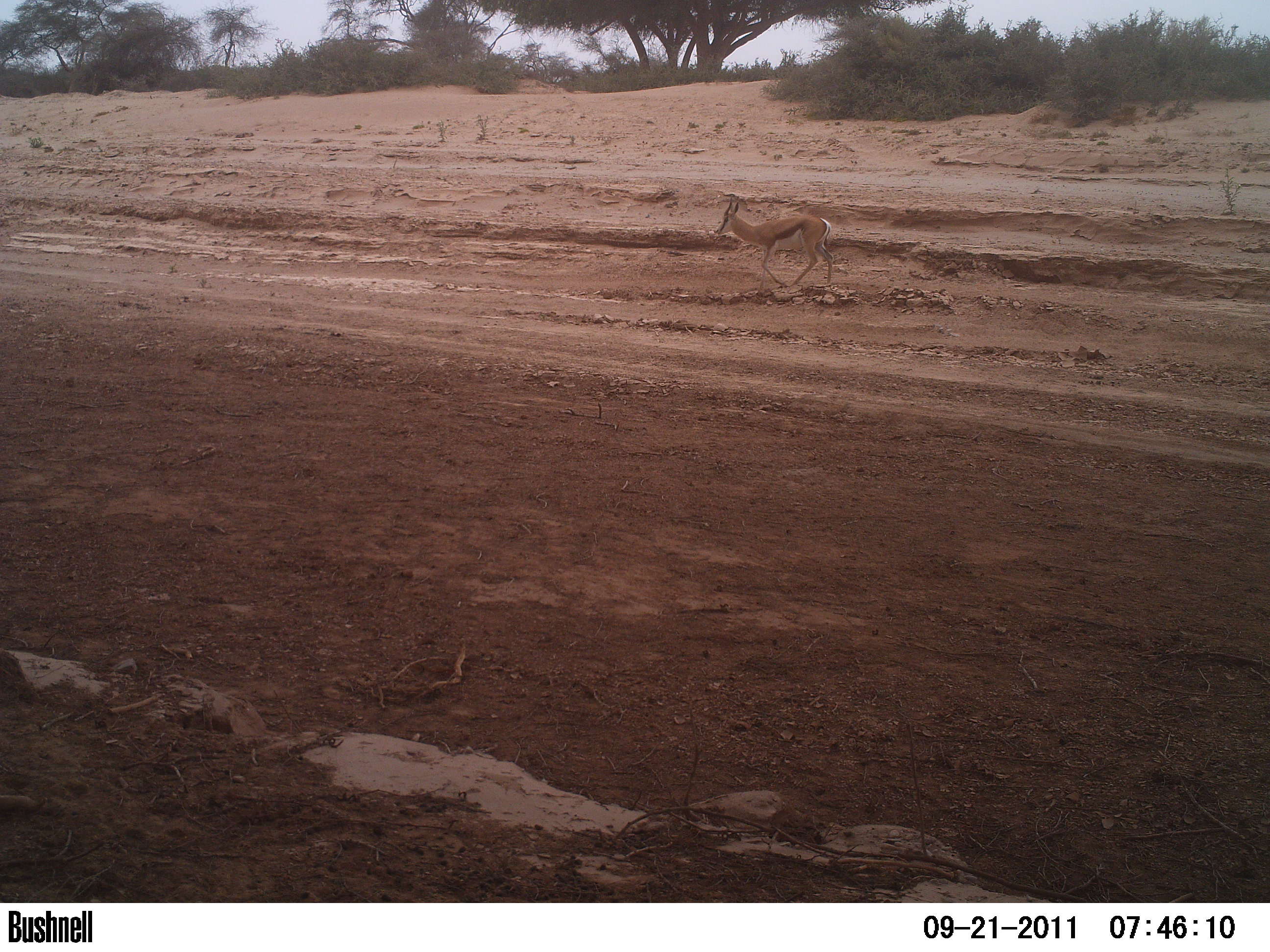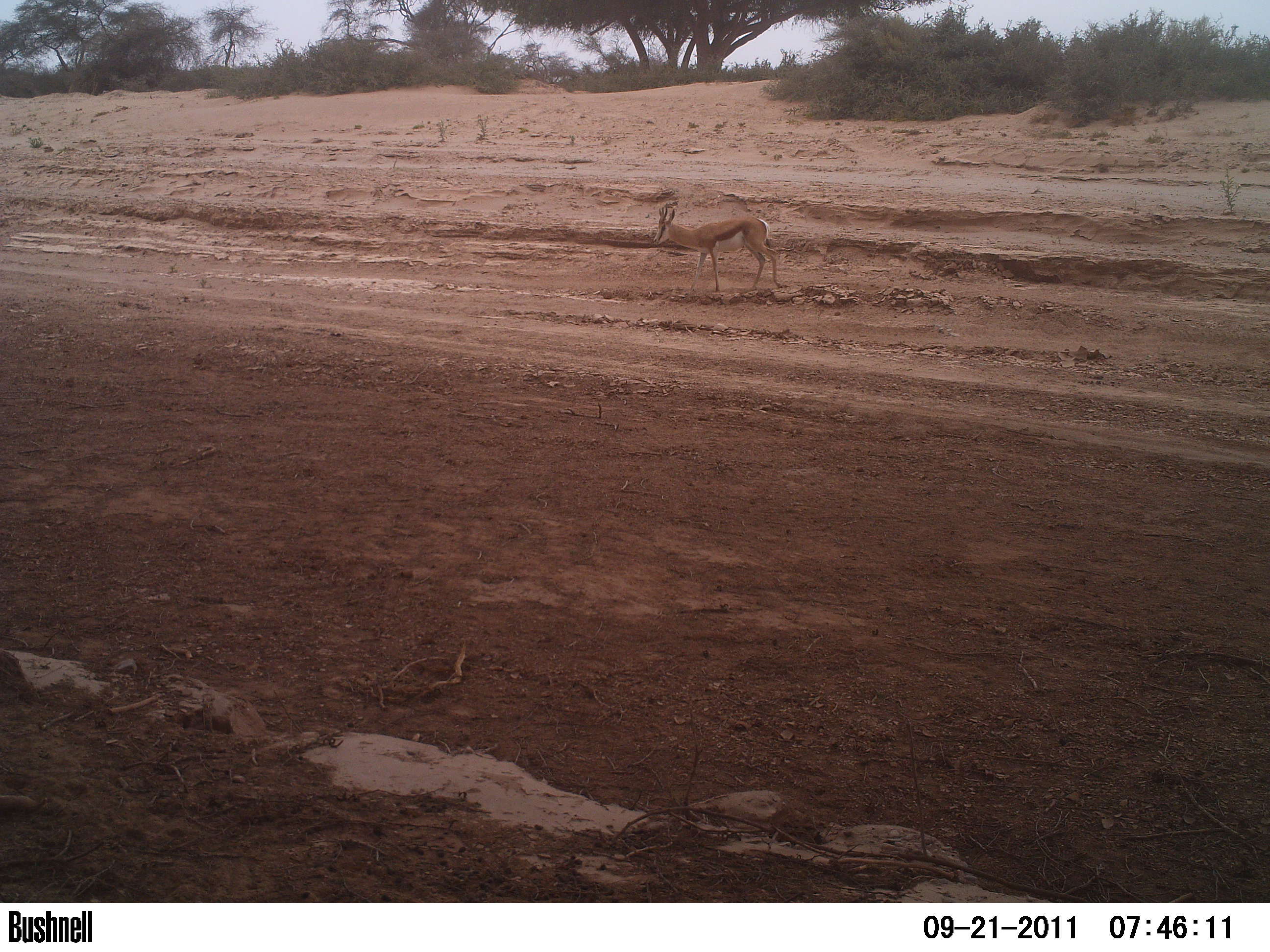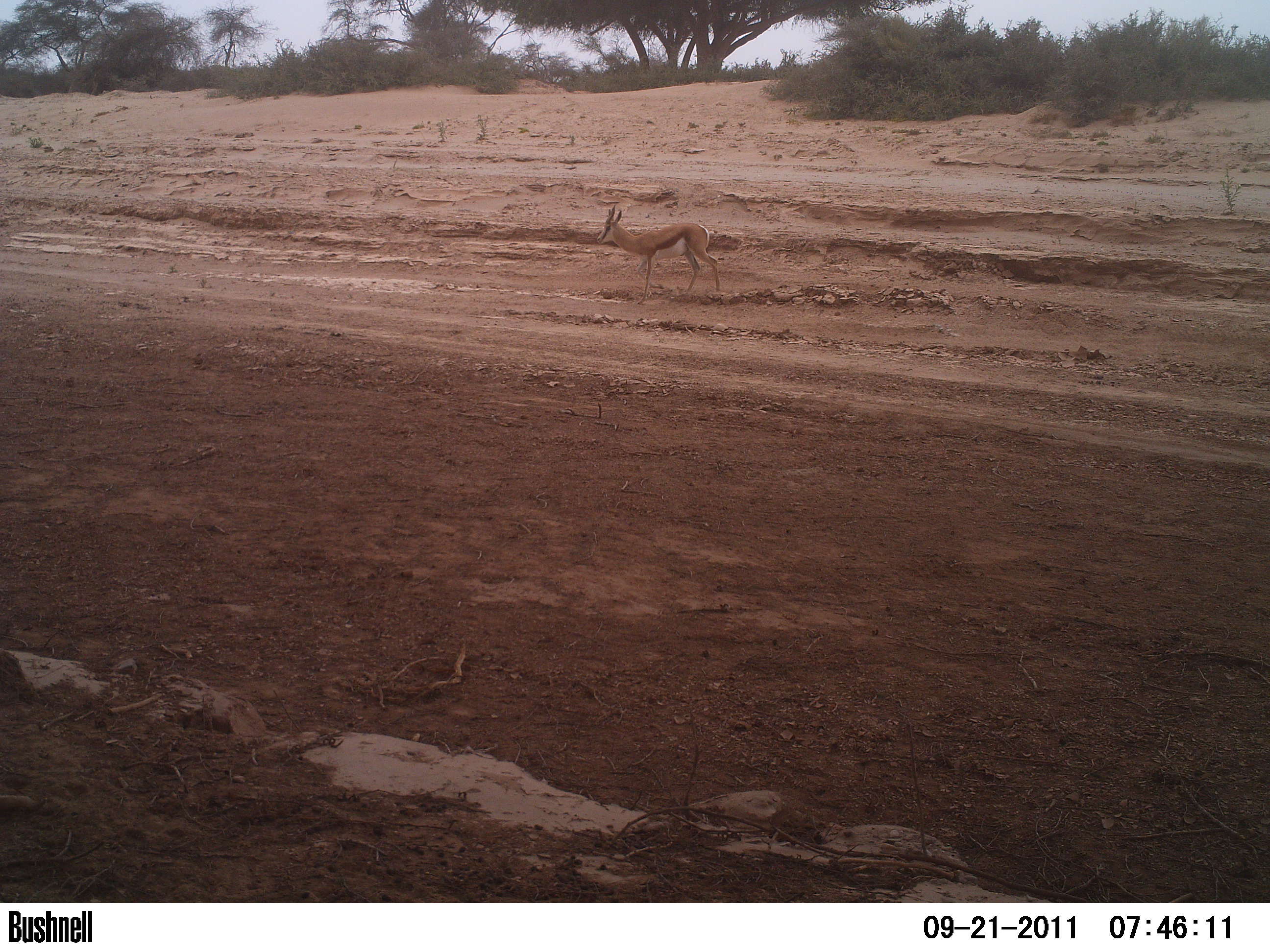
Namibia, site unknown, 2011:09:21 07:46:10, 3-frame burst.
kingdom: Animalia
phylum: Chordata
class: Mammalia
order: Artiodactyla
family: Bovidae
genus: Antidorcas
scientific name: Antidorcas marsupialis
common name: springbok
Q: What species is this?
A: Antidorcas marsupialis (springbok).